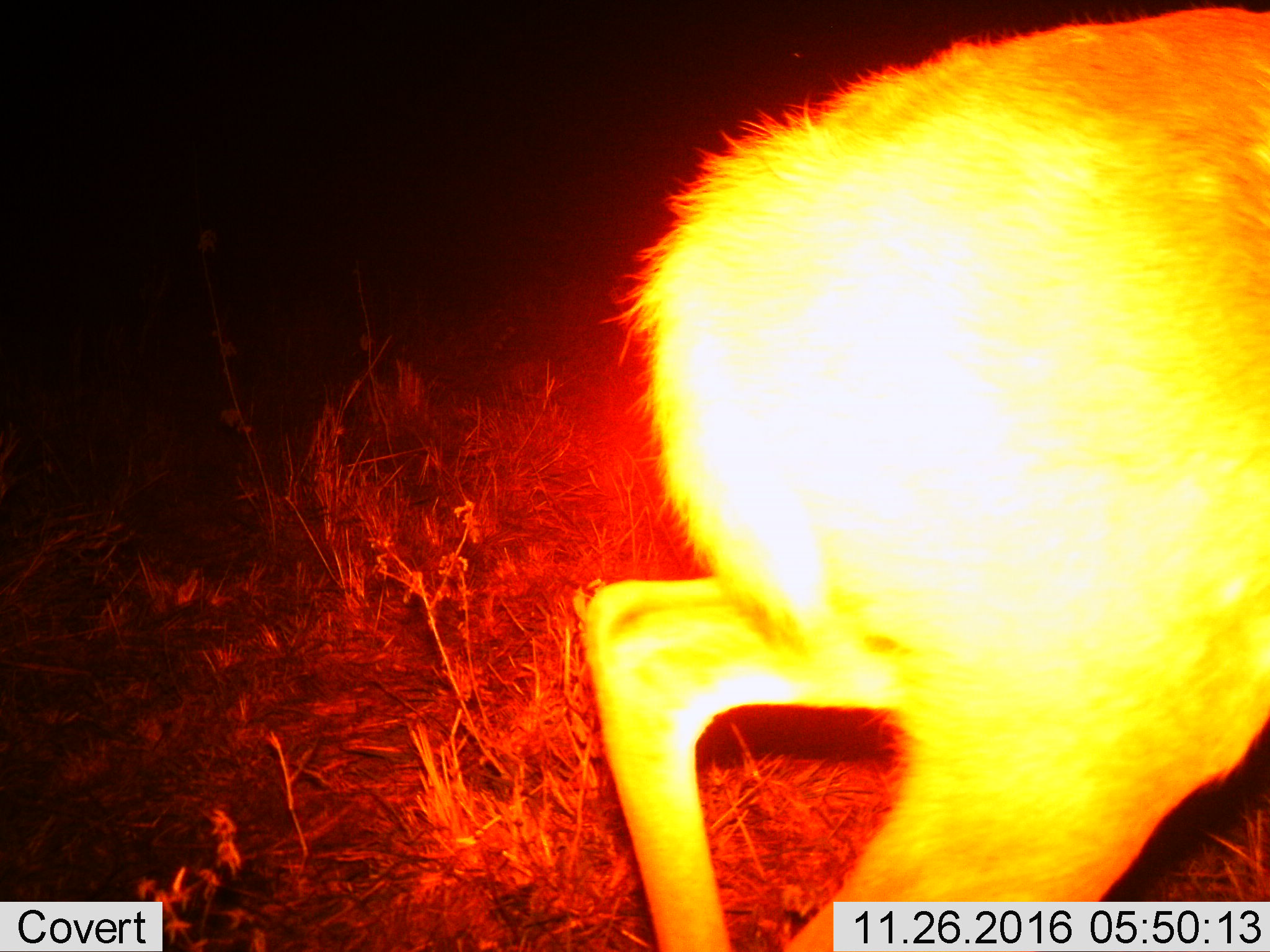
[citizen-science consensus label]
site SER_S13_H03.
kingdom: Animalia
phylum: Chordata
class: Mammalia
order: Artiodactyla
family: Bovidae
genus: Tragelaphus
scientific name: Tragelaphus scriptus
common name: bushbuck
Bushbuck (Tragelaphus scriptus), count 1. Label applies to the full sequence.